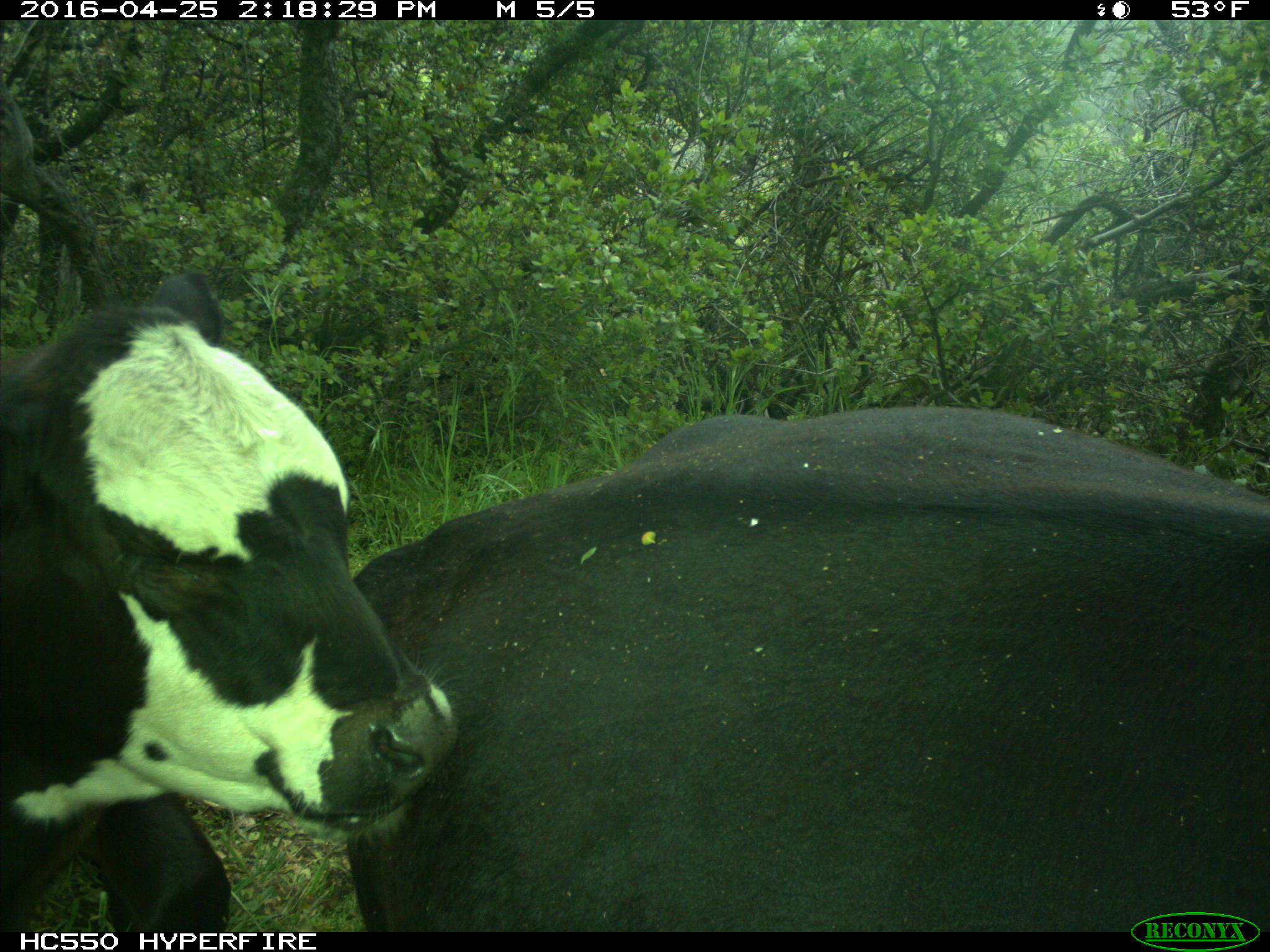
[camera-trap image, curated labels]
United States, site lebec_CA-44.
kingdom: Animalia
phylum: Chordata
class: Mammalia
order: Artiodactyla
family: Bovidae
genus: Bos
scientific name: Bos taurus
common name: domestic cow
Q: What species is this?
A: Bos taurus (domestic cow).